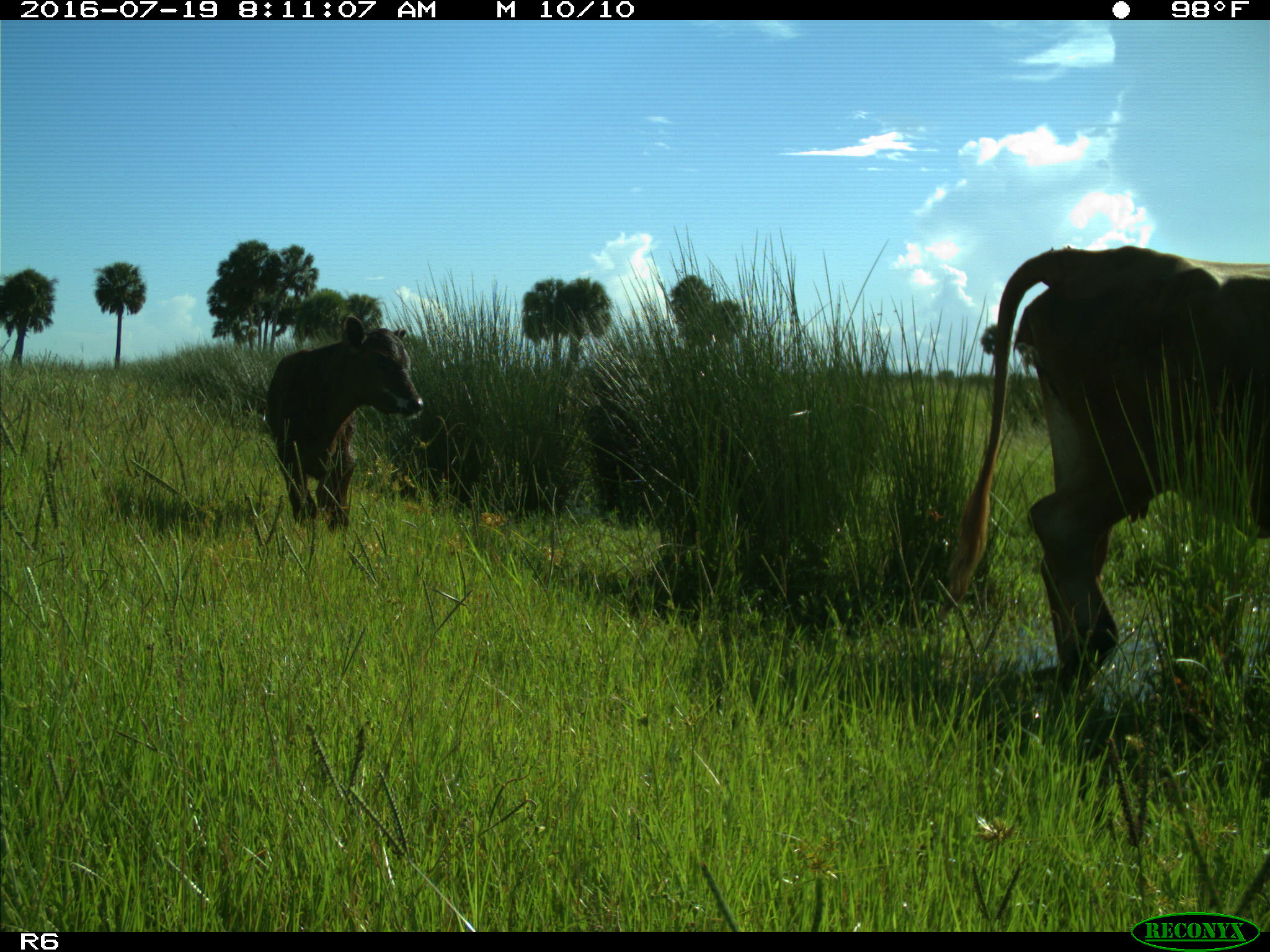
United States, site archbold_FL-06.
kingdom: Animalia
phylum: Chordata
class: Mammalia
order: Artiodactyla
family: Bovidae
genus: Bos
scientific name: Bos taurus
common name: domestic cow